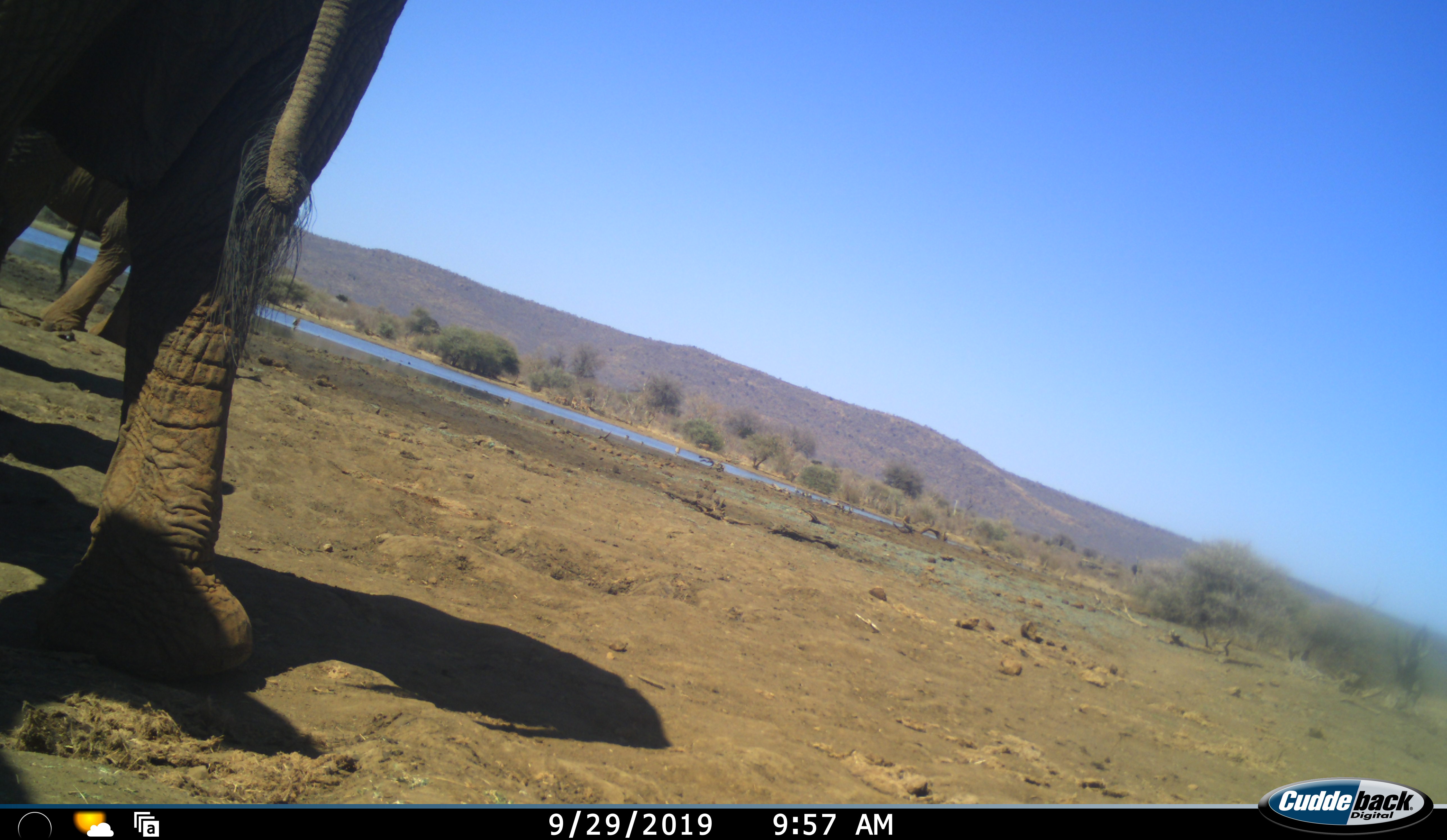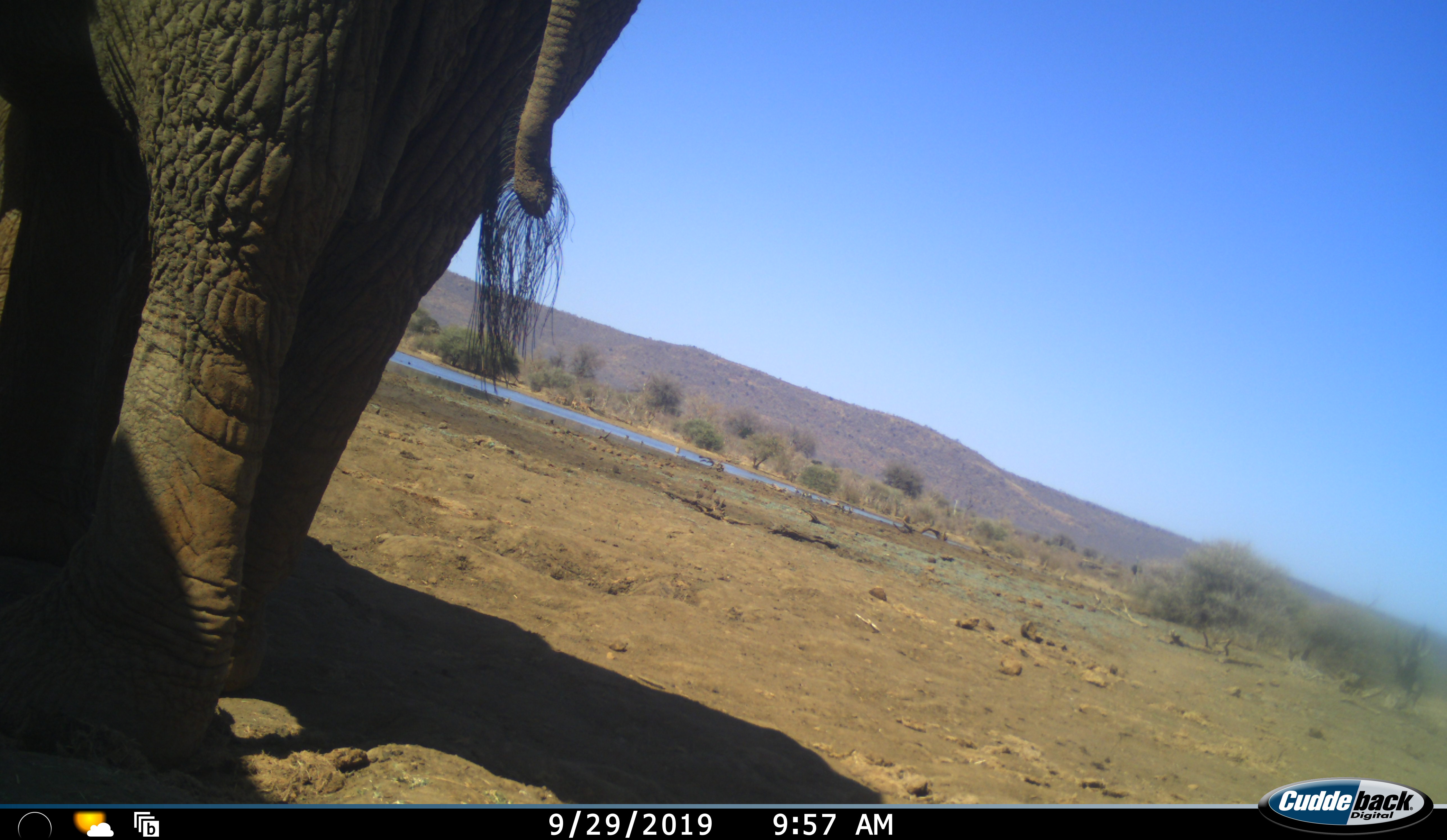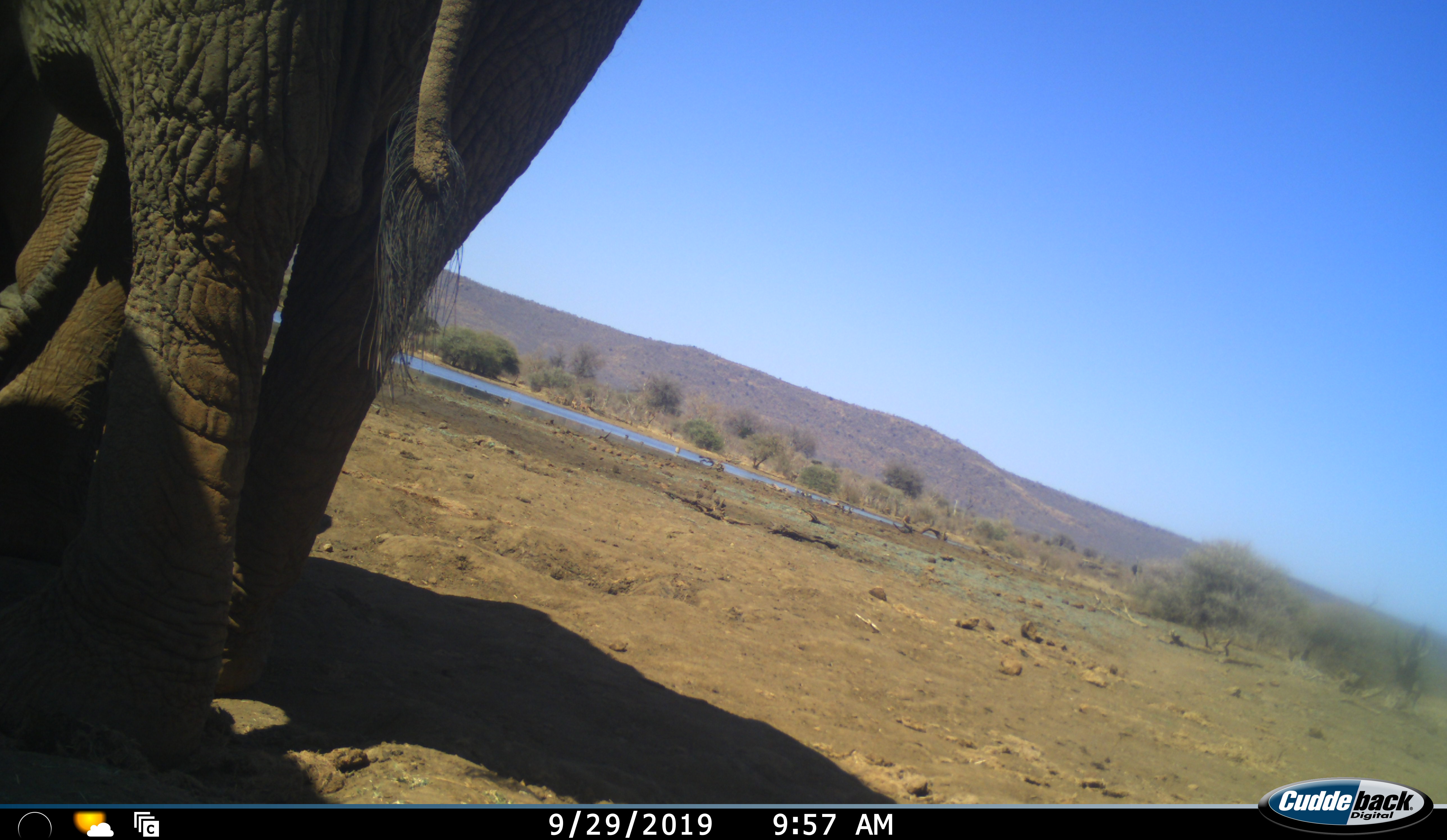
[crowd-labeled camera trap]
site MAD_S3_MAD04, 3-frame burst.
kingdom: Animalia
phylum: Chordata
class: Mammalia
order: Proboscidea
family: Elephantidae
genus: Loxodonta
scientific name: Loxodonta africana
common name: african bush elephant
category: elephant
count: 2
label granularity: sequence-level